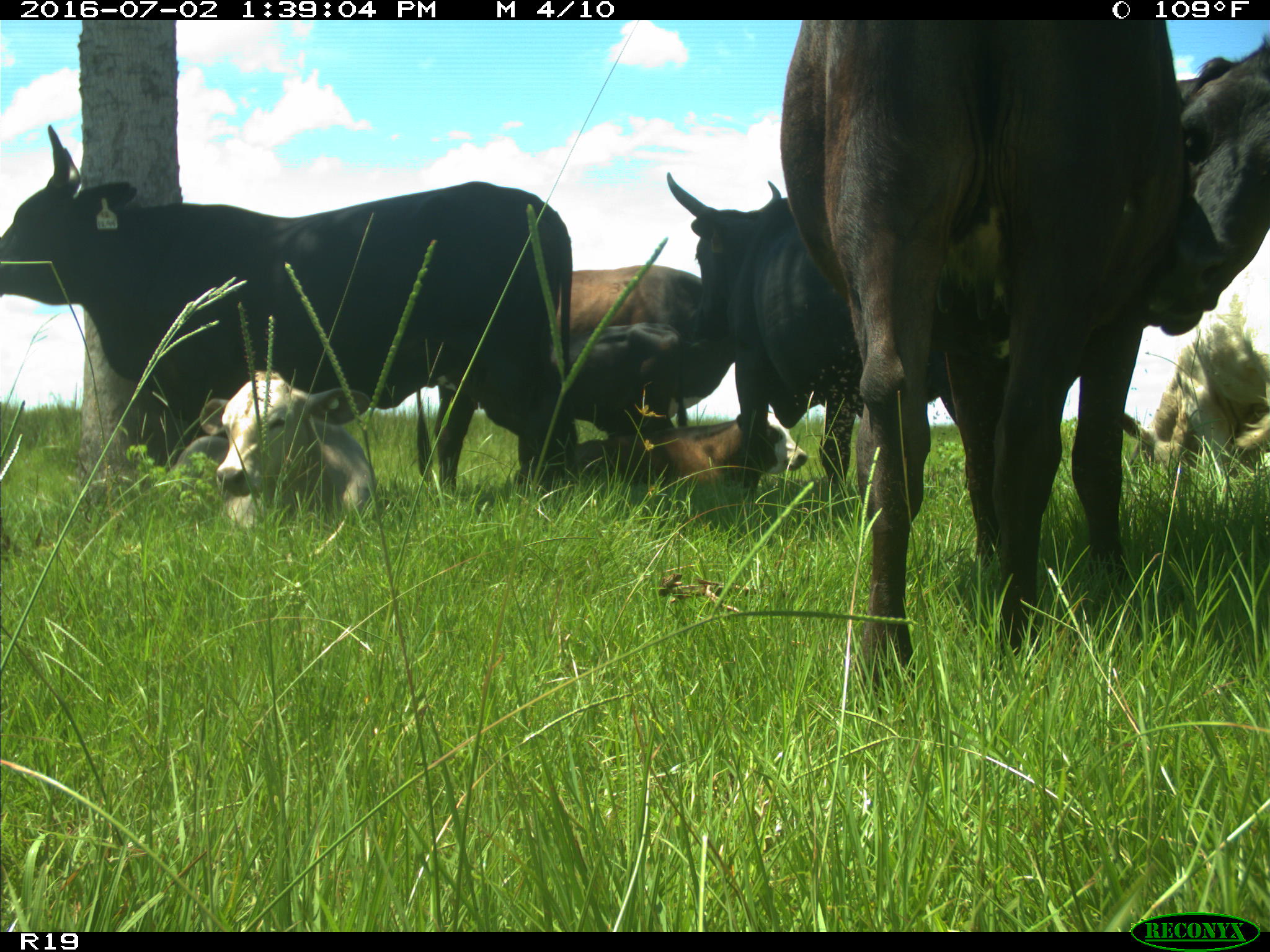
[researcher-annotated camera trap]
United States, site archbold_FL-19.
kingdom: Animalia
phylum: Chordata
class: Mammalia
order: Artiodactyla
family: Bovidae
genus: Bos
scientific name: Bos taurus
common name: domestic cow